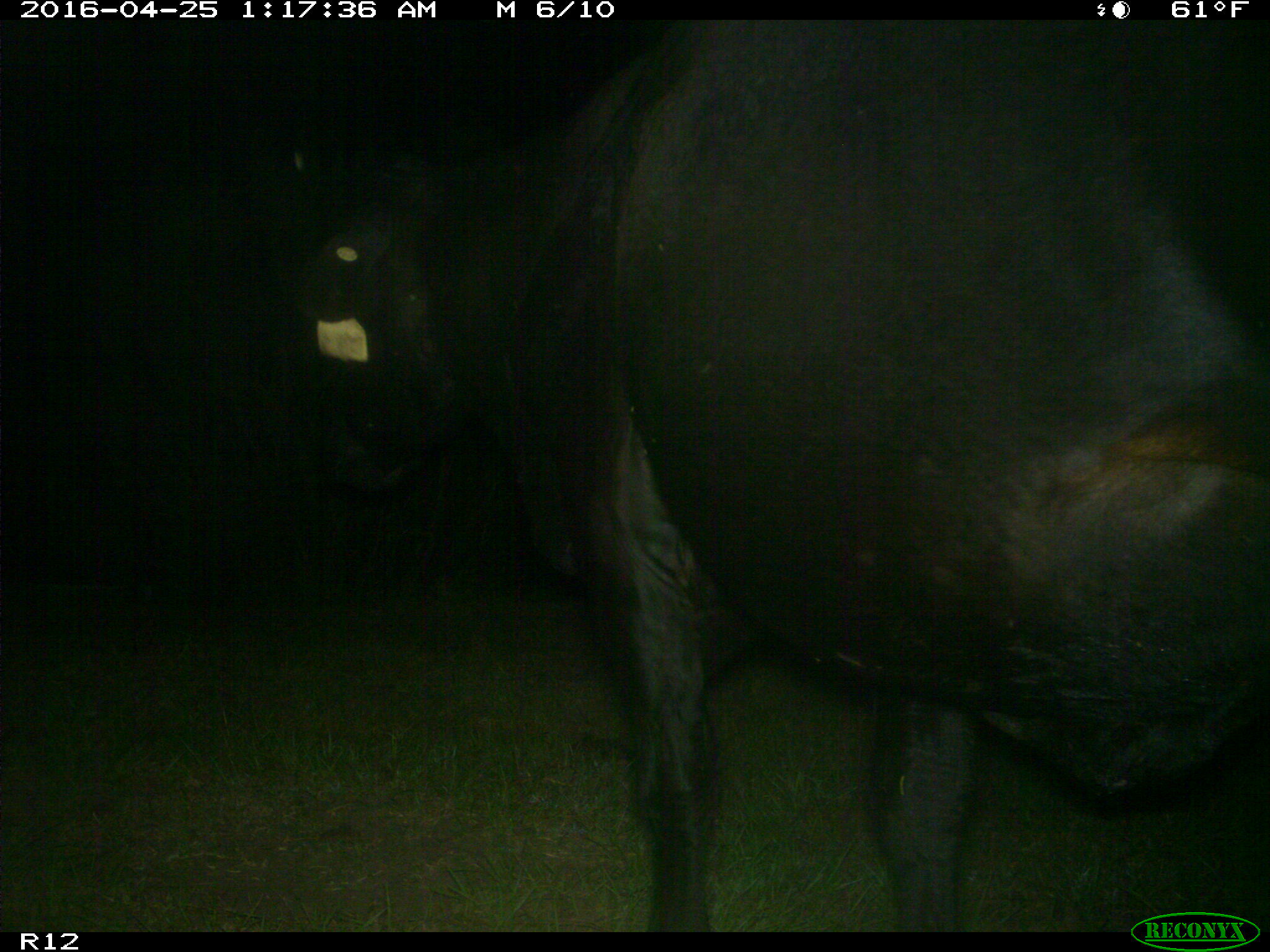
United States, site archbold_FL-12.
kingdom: Animalia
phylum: Chordata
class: Mammalia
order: Artiodactyla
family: Bovidae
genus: Bos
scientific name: Bos taurus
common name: domestic cow